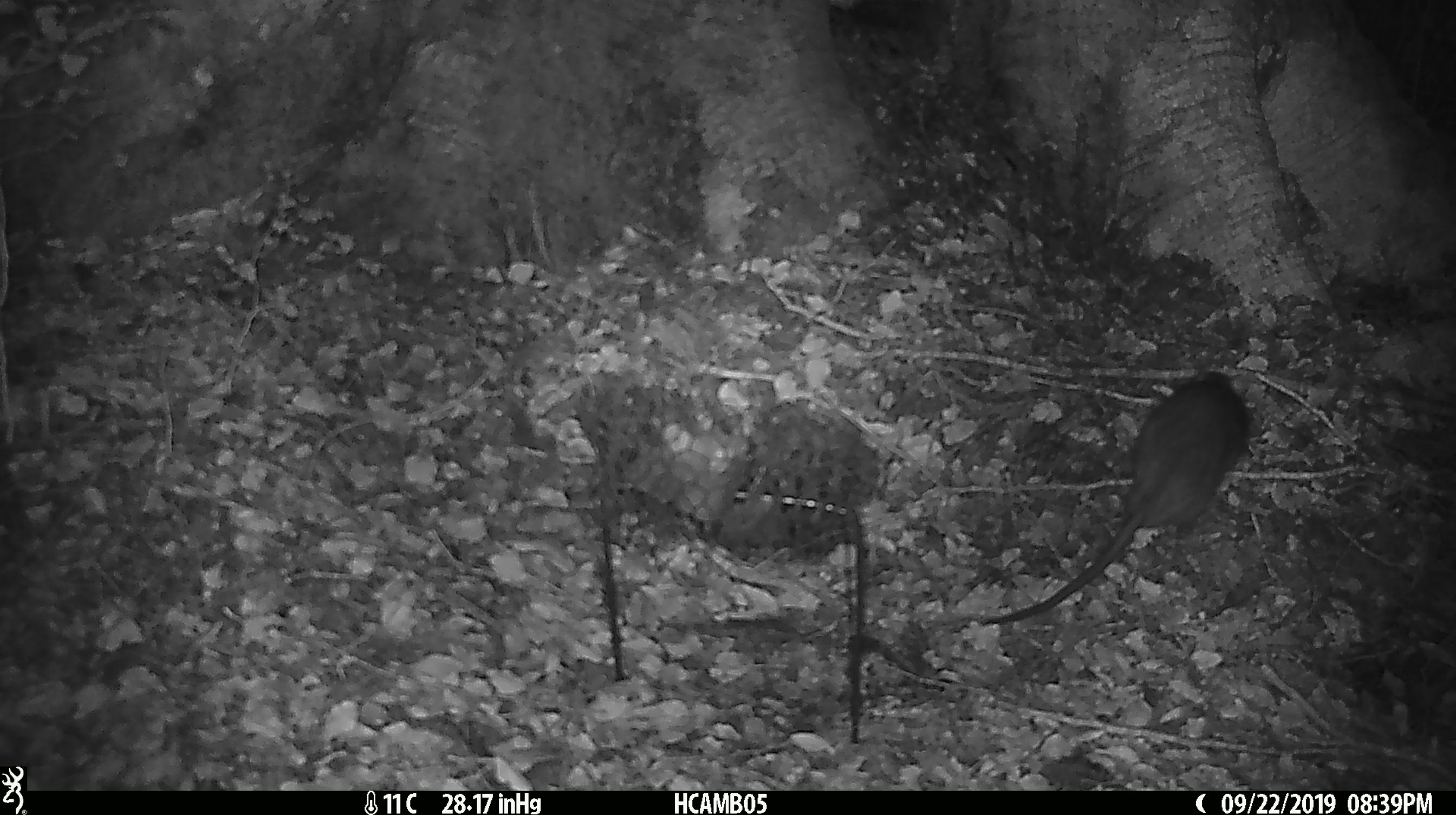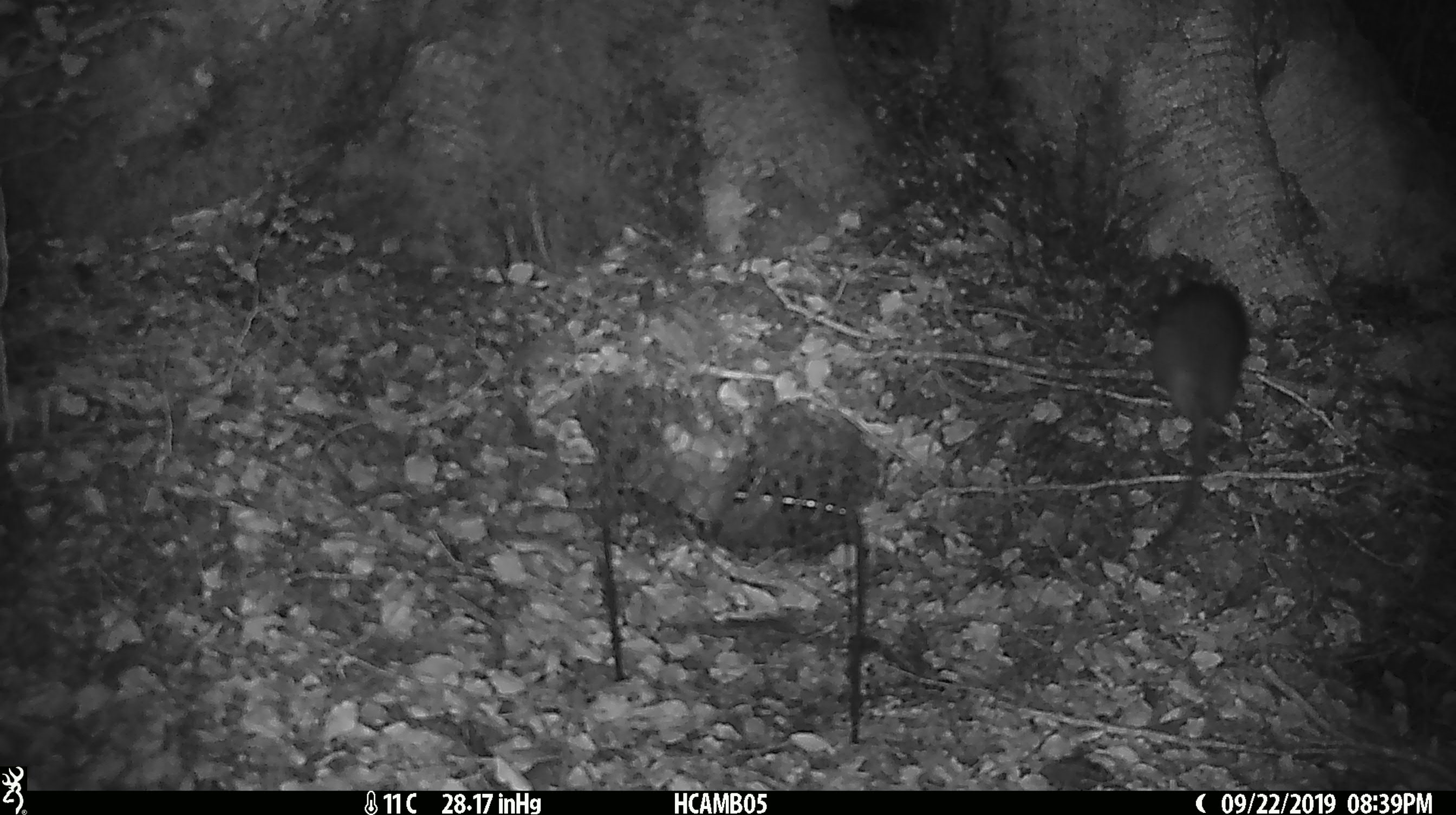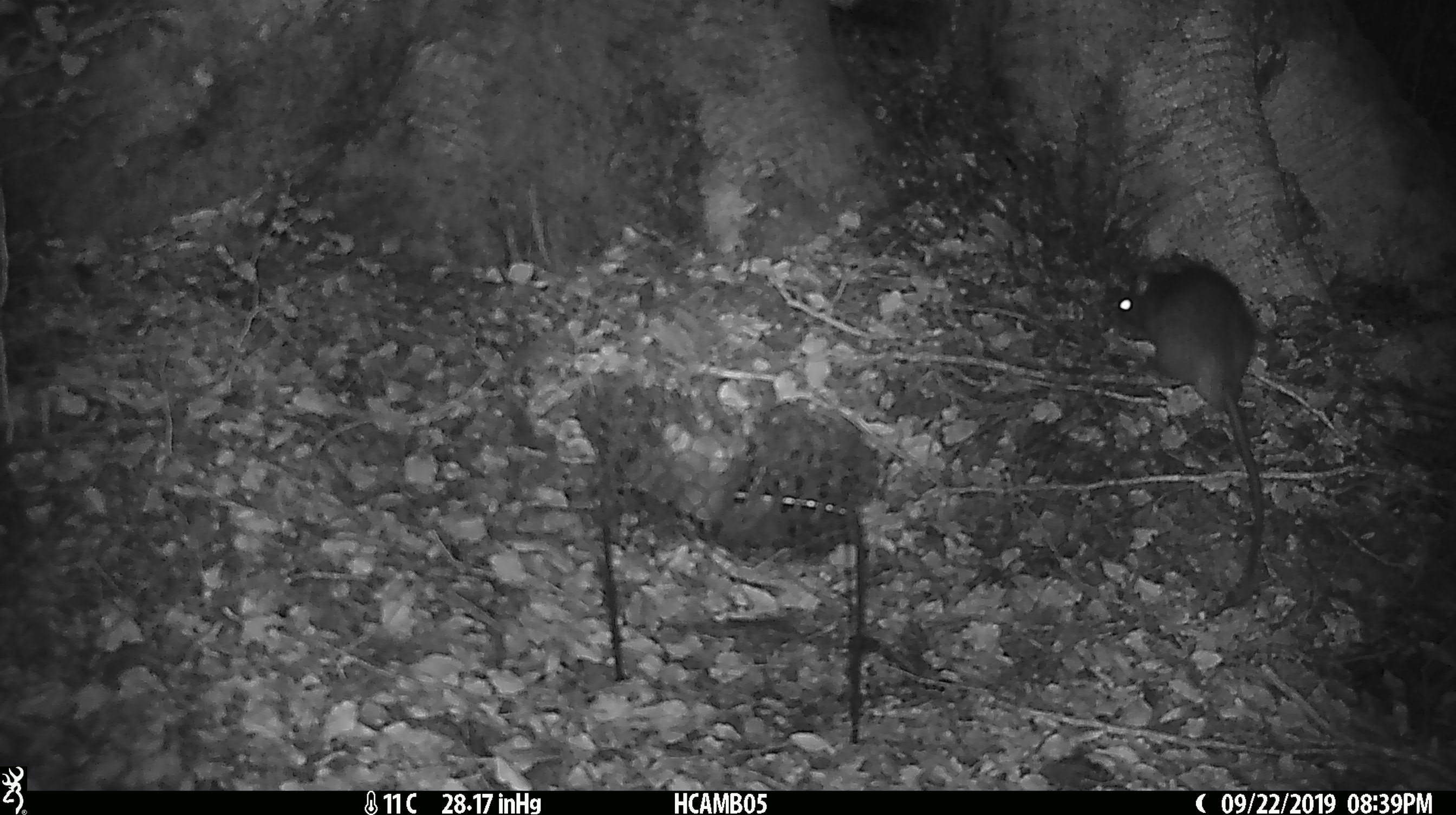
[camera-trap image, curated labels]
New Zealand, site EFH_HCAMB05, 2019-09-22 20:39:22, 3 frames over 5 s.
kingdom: Animalia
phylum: Chordata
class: Mammalia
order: Rodentia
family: Muridae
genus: Rattus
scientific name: Rattus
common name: rat